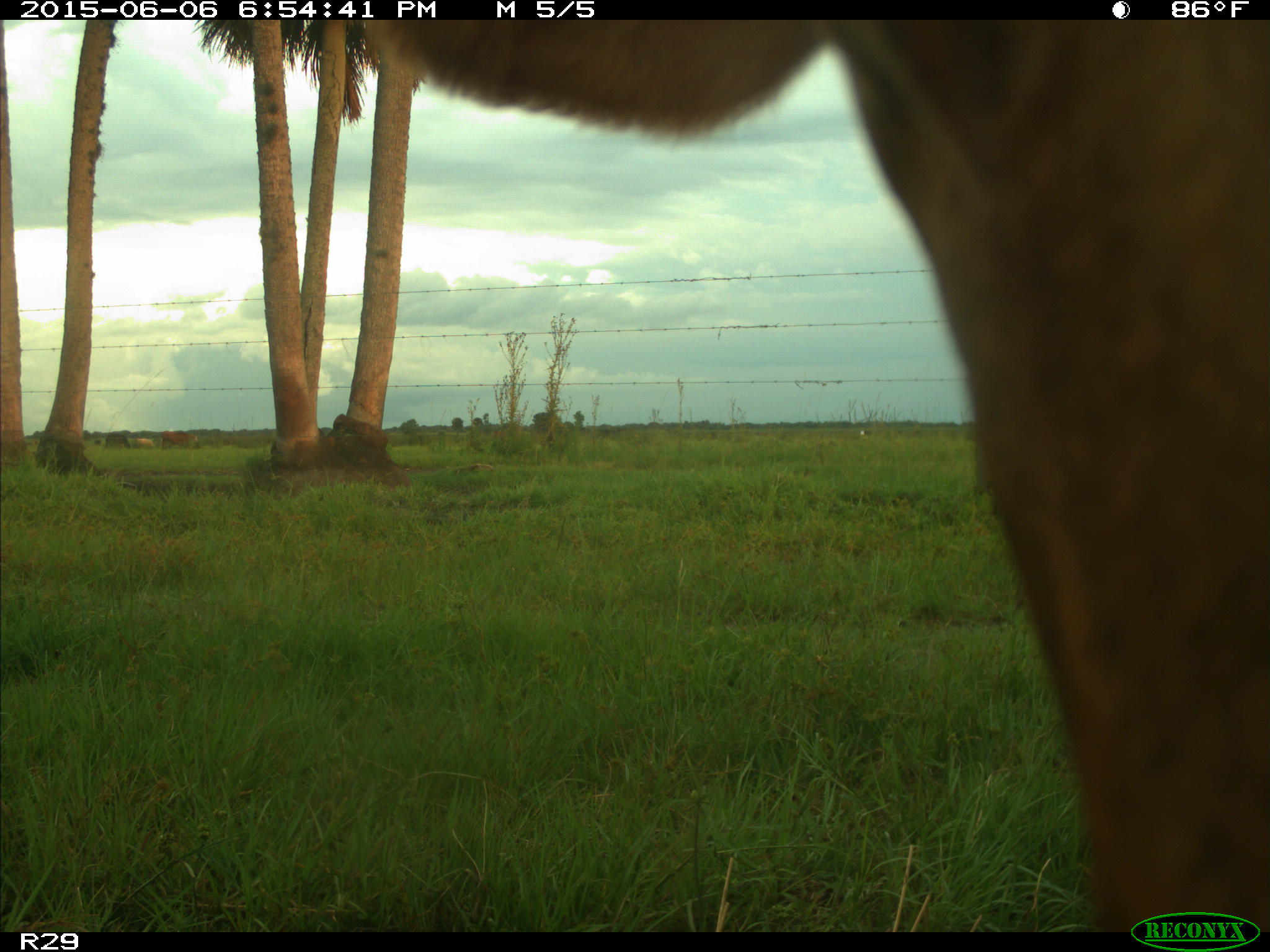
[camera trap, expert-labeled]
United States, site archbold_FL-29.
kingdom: Animalia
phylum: Chordata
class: Mammalia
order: Artiodactyla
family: Bovidae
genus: Bos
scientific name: Bos taurus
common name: domestic cow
Bos taurus (domestic cow).